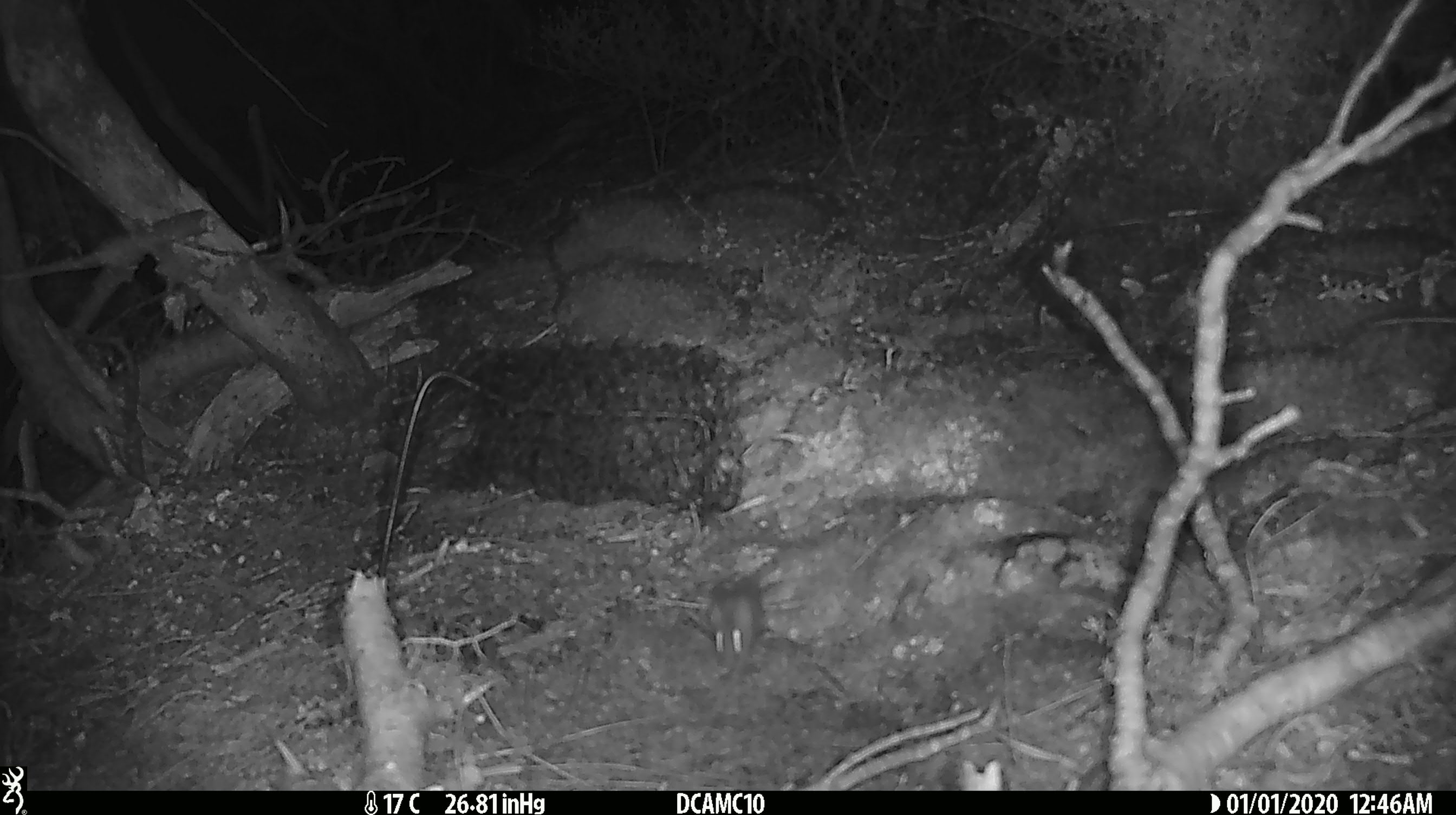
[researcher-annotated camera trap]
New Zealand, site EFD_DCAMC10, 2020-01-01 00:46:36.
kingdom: Animalia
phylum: Chordata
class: Mammalia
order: Rodentia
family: Muridae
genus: Mus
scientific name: Mus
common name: mouse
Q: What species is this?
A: Mouse (Mus).